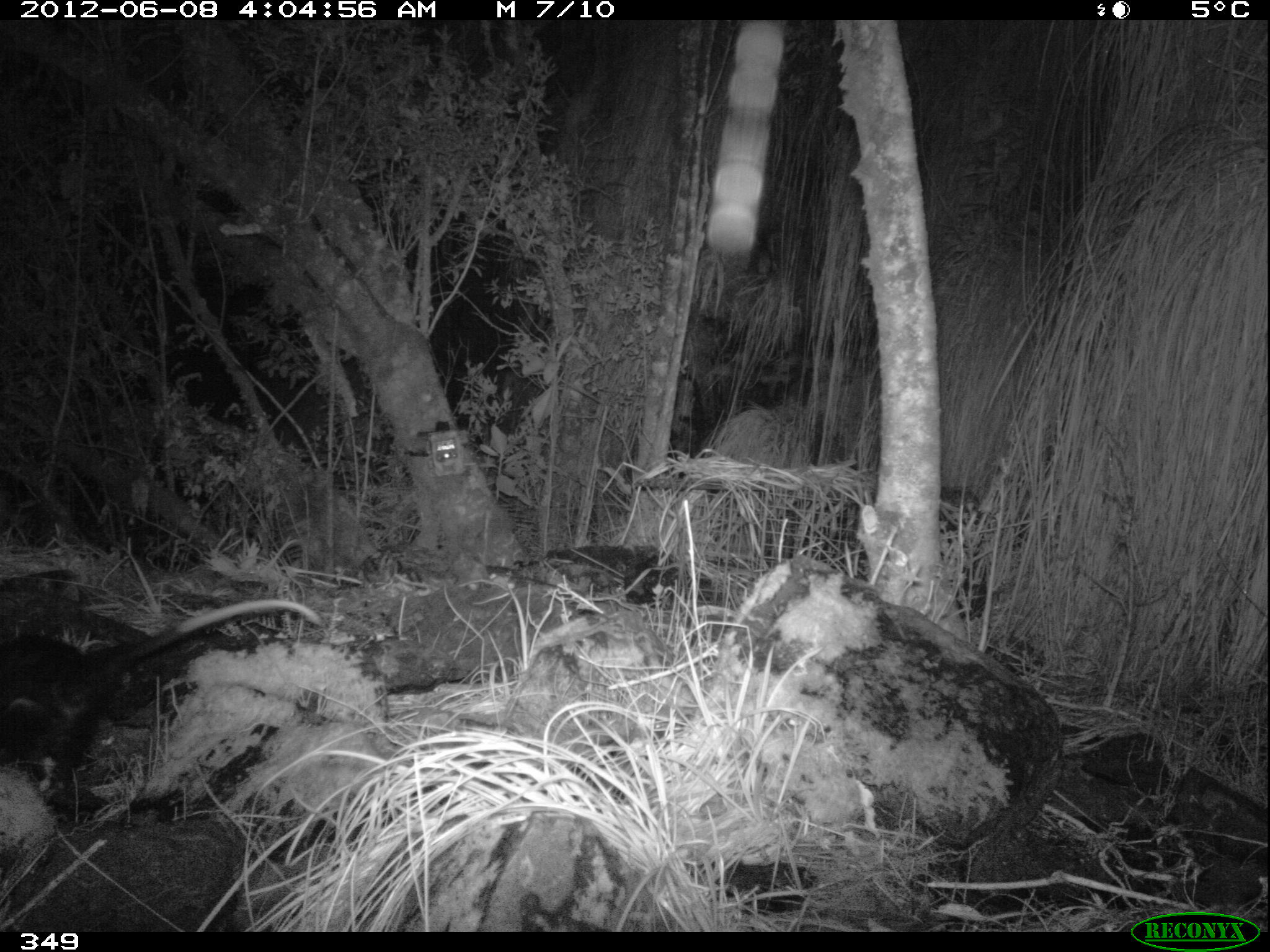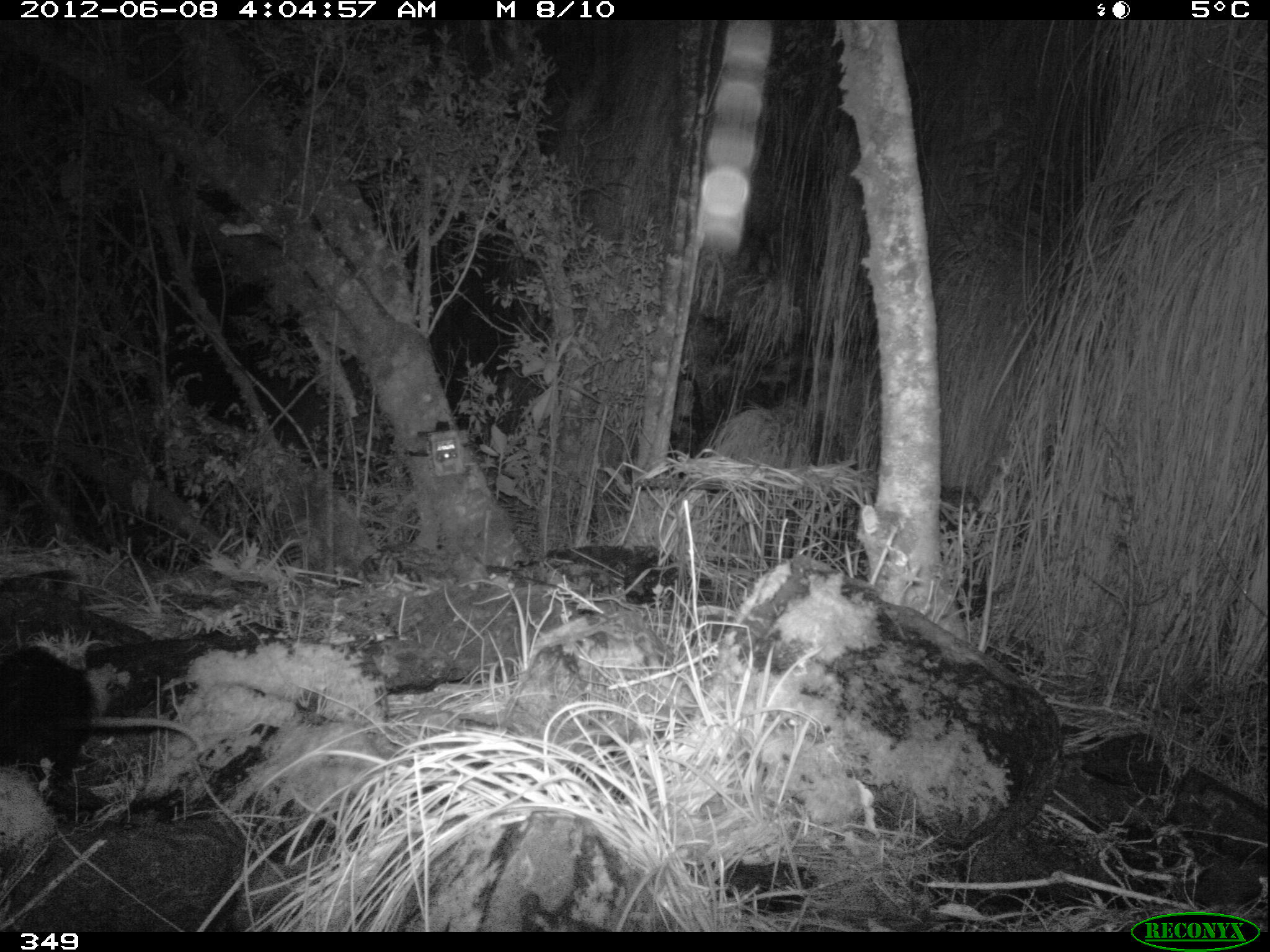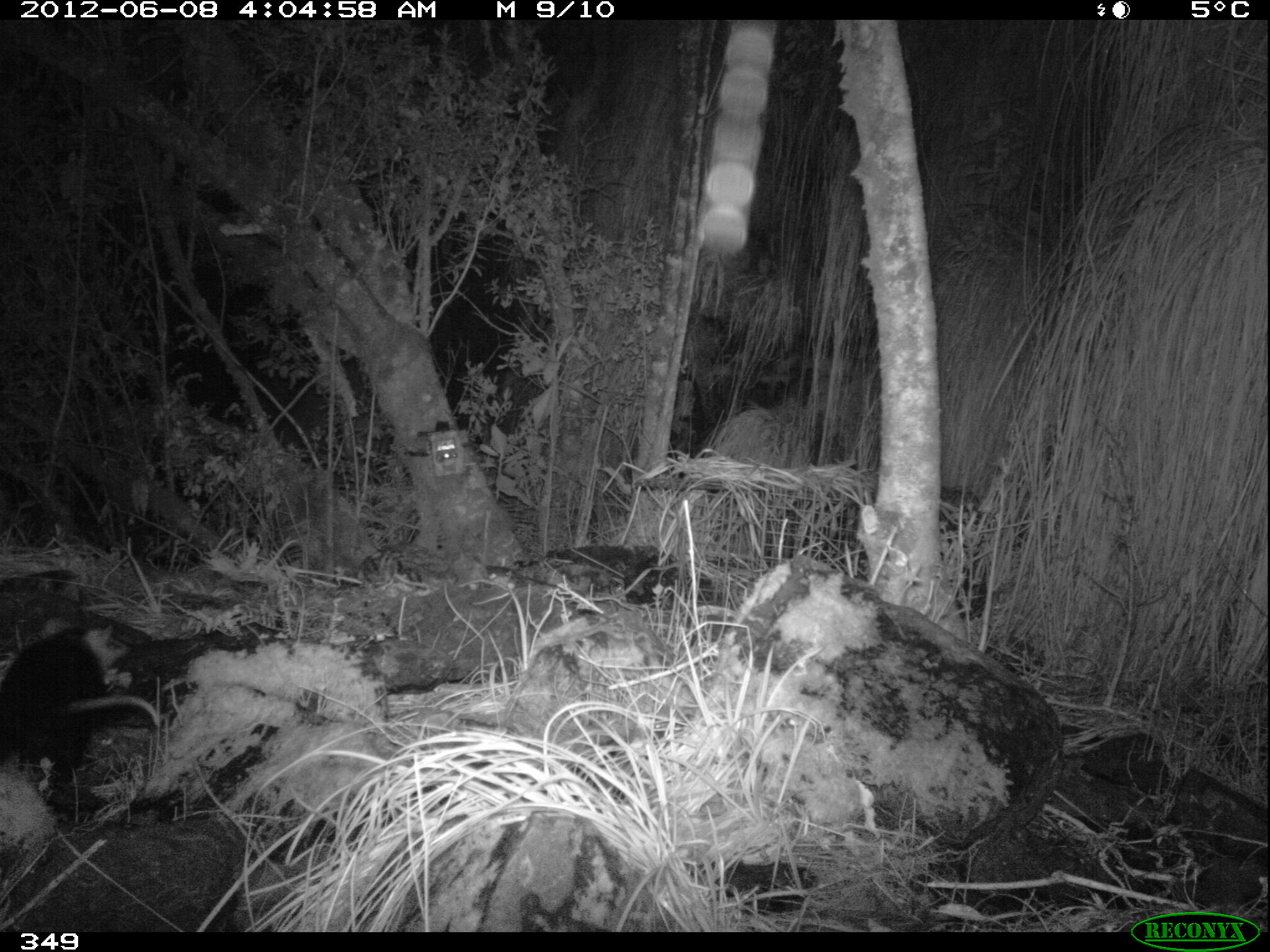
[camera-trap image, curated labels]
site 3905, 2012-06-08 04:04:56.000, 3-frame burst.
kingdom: Animalia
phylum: Chordata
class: Mammalia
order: Didelphimorphia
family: Didelphidae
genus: Didelphis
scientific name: Didelphis pernigra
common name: andean white-eared opossum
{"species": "Didelphis pernigra (andean white-eared opossum)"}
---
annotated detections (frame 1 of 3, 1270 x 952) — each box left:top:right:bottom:
didelphis pernigra: 0:593:324:792